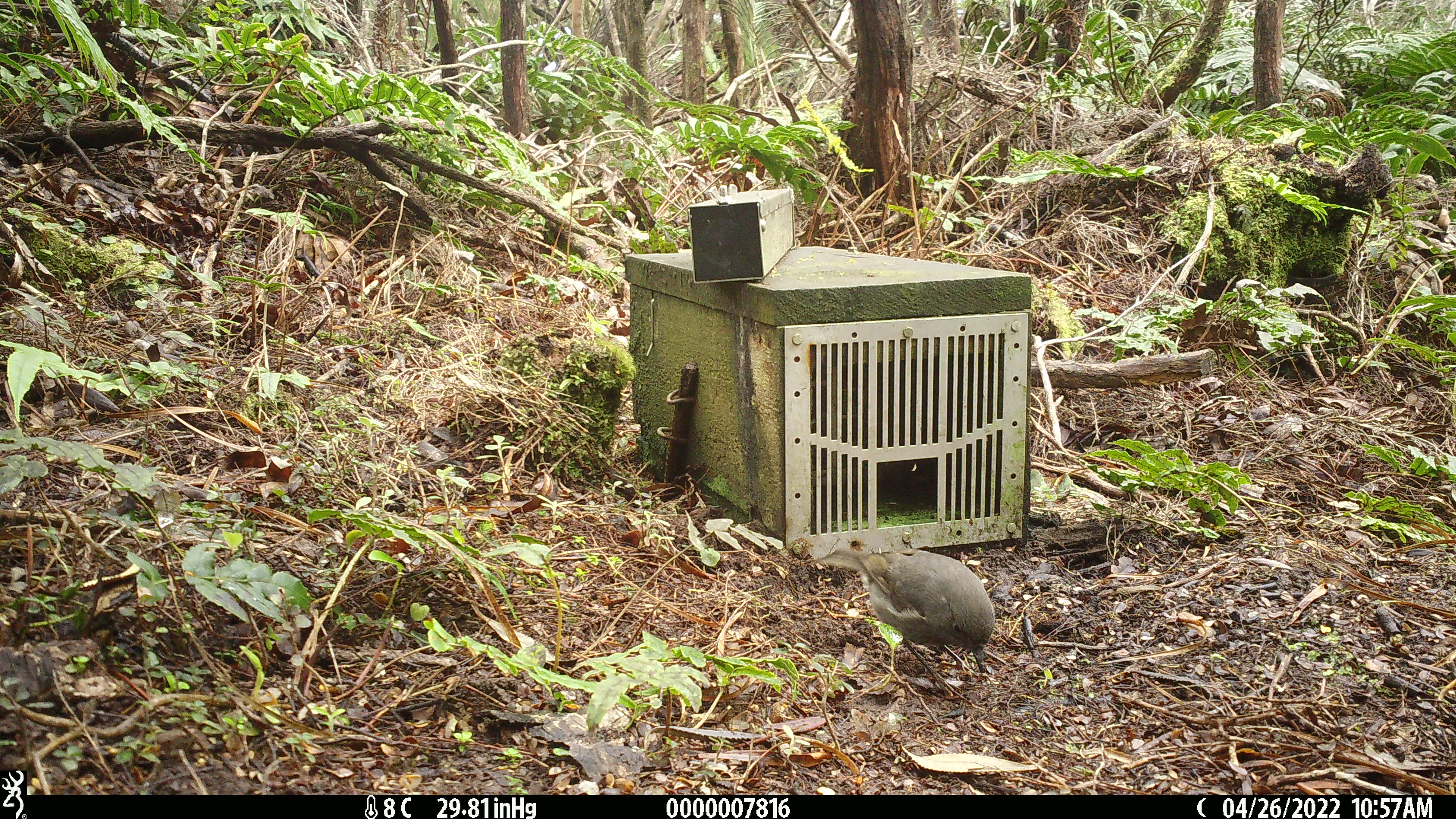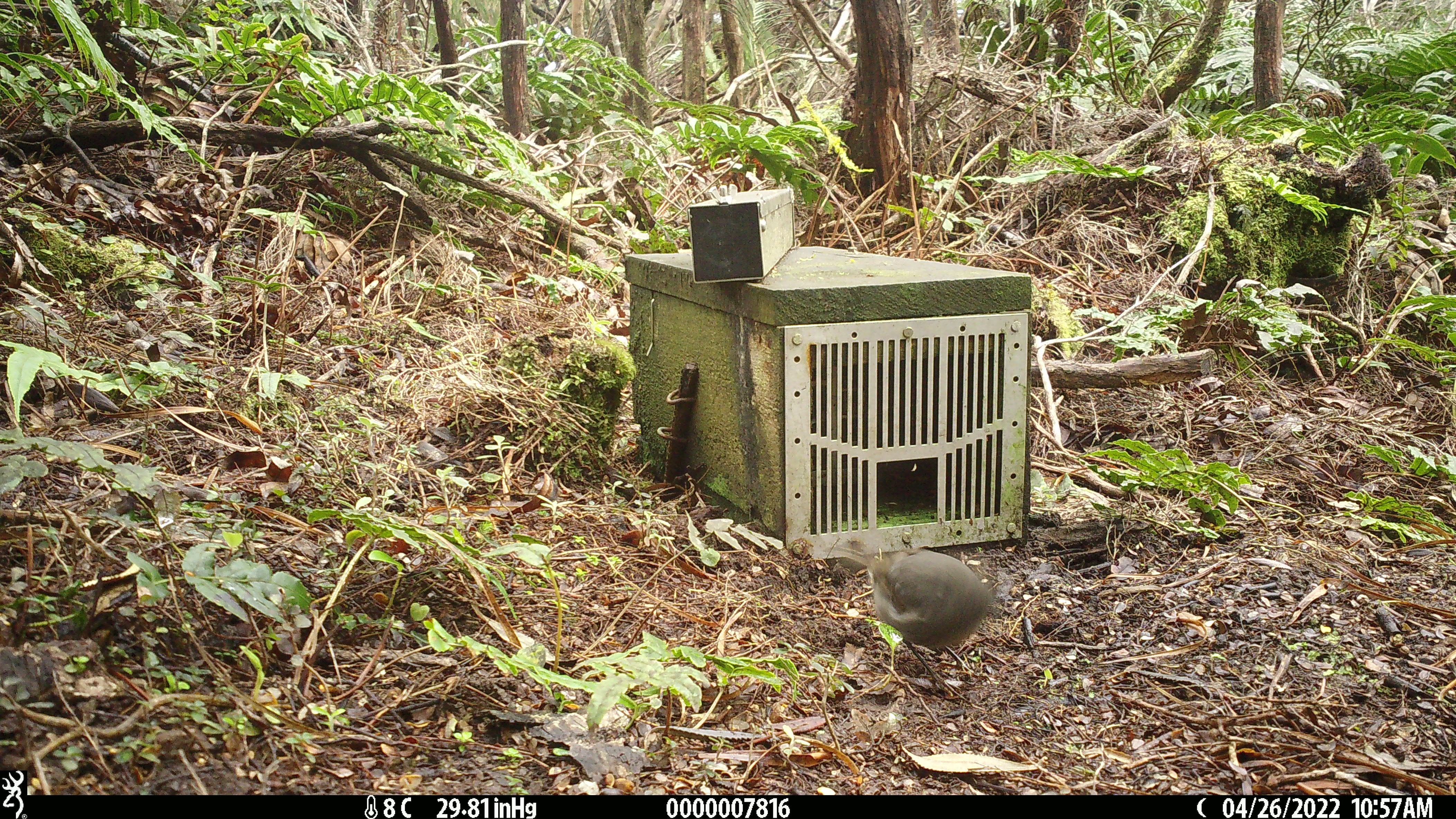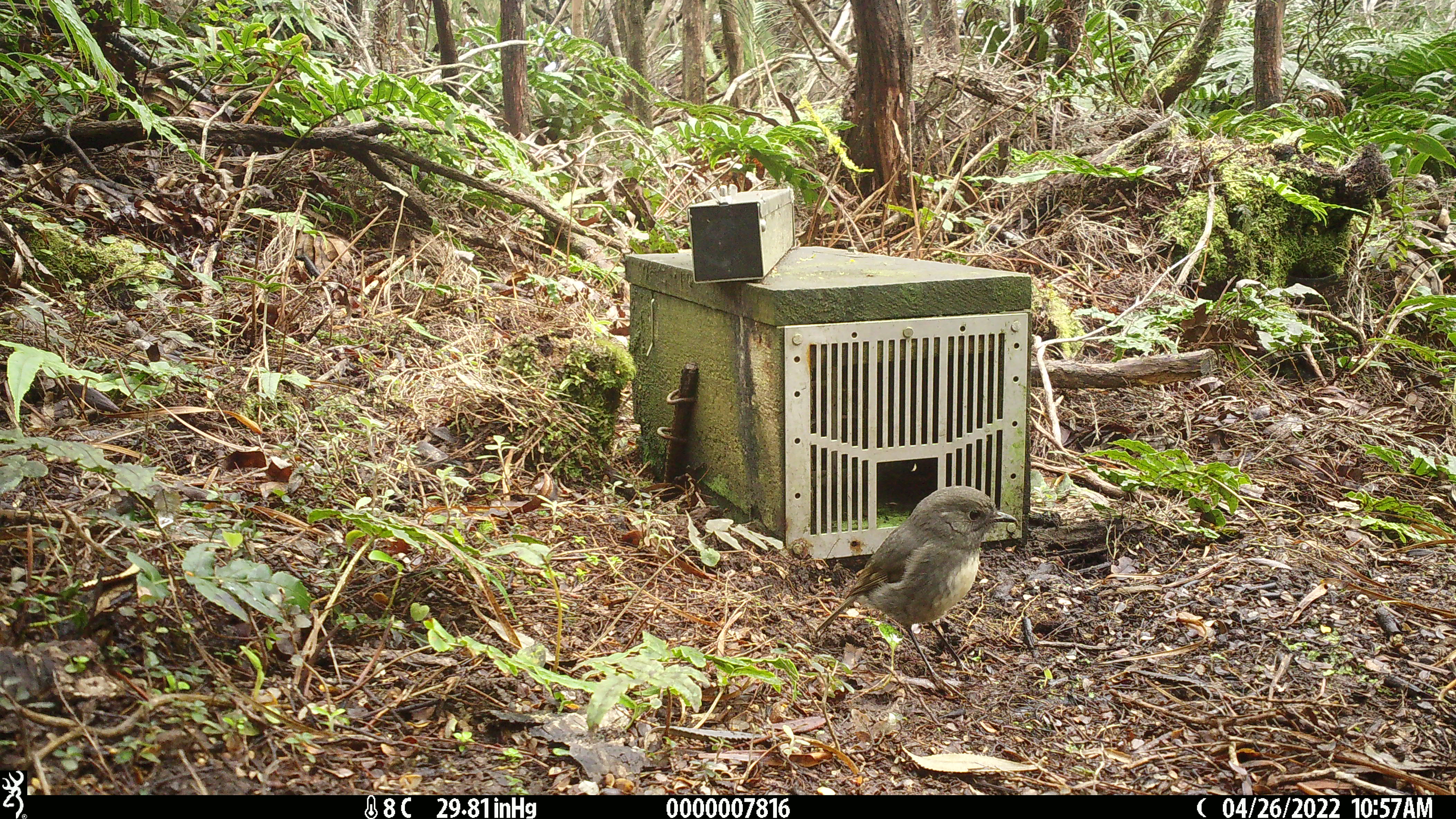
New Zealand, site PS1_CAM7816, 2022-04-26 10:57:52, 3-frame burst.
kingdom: Animalia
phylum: Chordata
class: Aves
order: Passeriformes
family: Petroicidae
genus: Petroica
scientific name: Petroica australis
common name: new zealand robin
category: robin